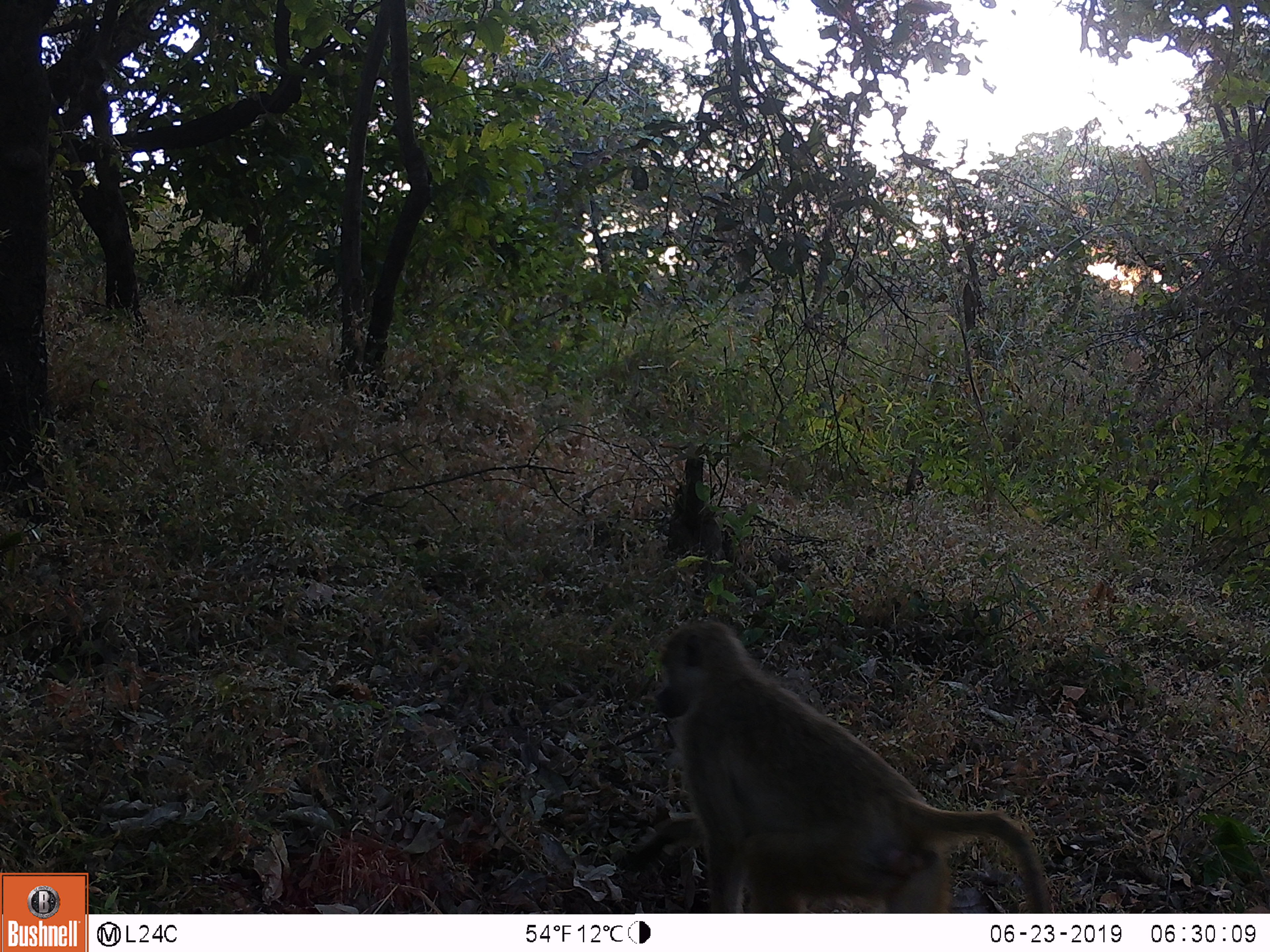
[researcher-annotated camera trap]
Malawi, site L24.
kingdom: Animalia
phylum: Chordata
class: Mammalia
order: Primates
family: Cercopithecidae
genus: Papio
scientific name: Papio cynocephalus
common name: yellow baboon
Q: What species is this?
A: Yellow baboon (Papio cynocephalus).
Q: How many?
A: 1.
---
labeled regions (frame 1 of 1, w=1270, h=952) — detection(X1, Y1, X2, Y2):
yellow baboon: detection(625, 614, 1067, 908)